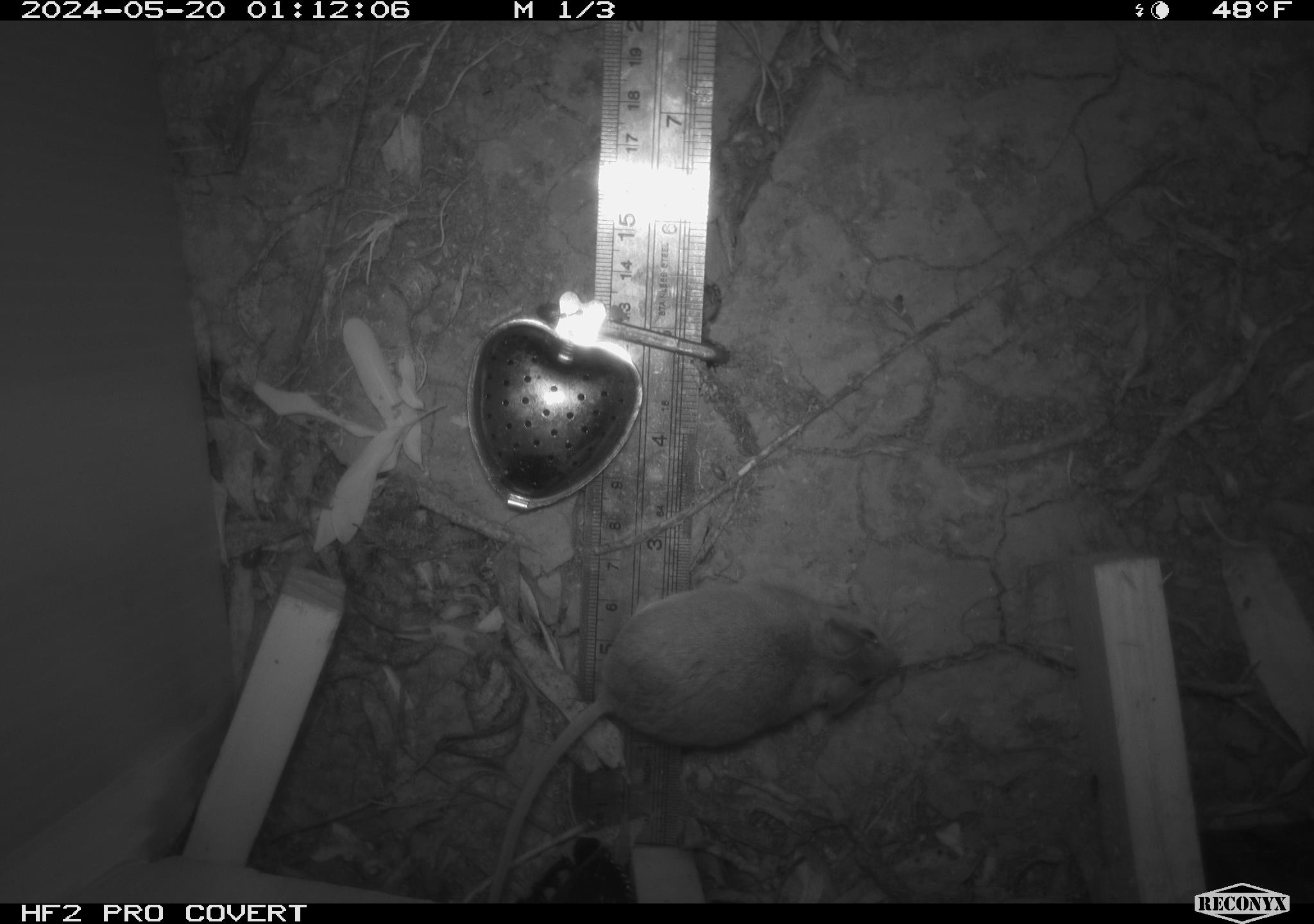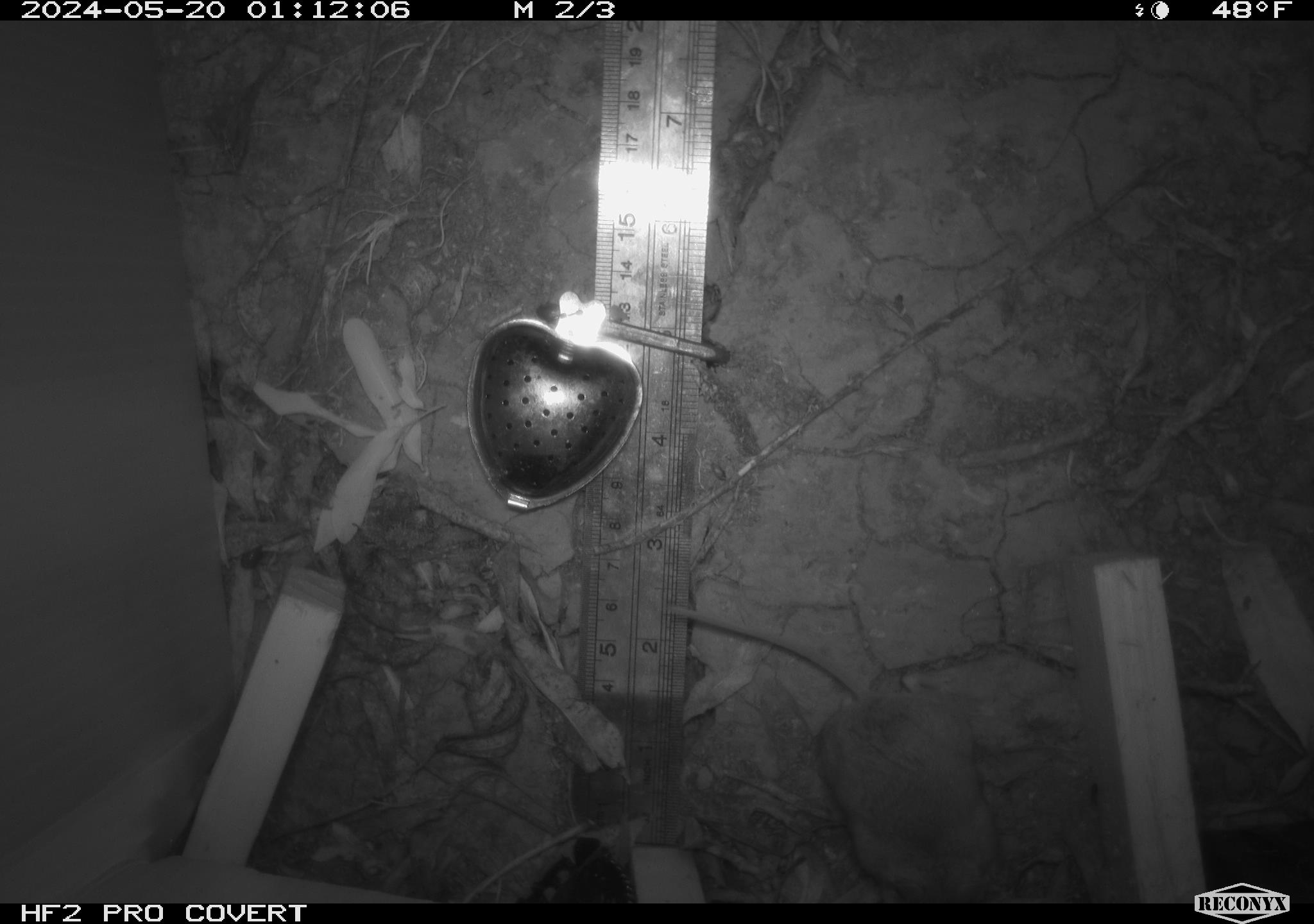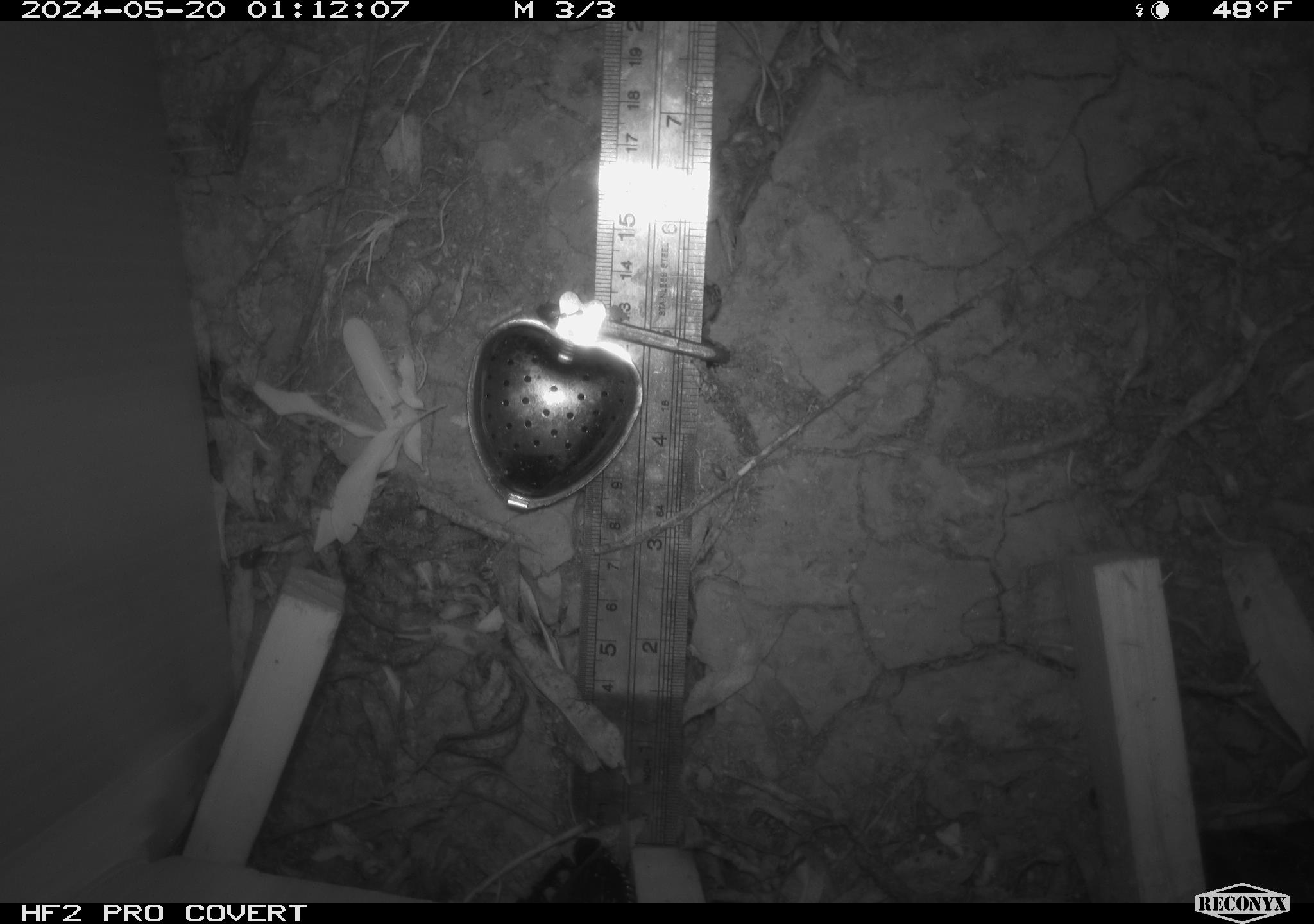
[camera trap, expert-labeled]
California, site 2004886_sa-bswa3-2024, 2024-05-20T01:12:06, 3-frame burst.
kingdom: Animalia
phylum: Chordata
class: Mammalia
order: Rodentia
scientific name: Rodentia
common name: mouse species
Mouse species (Rodentia).